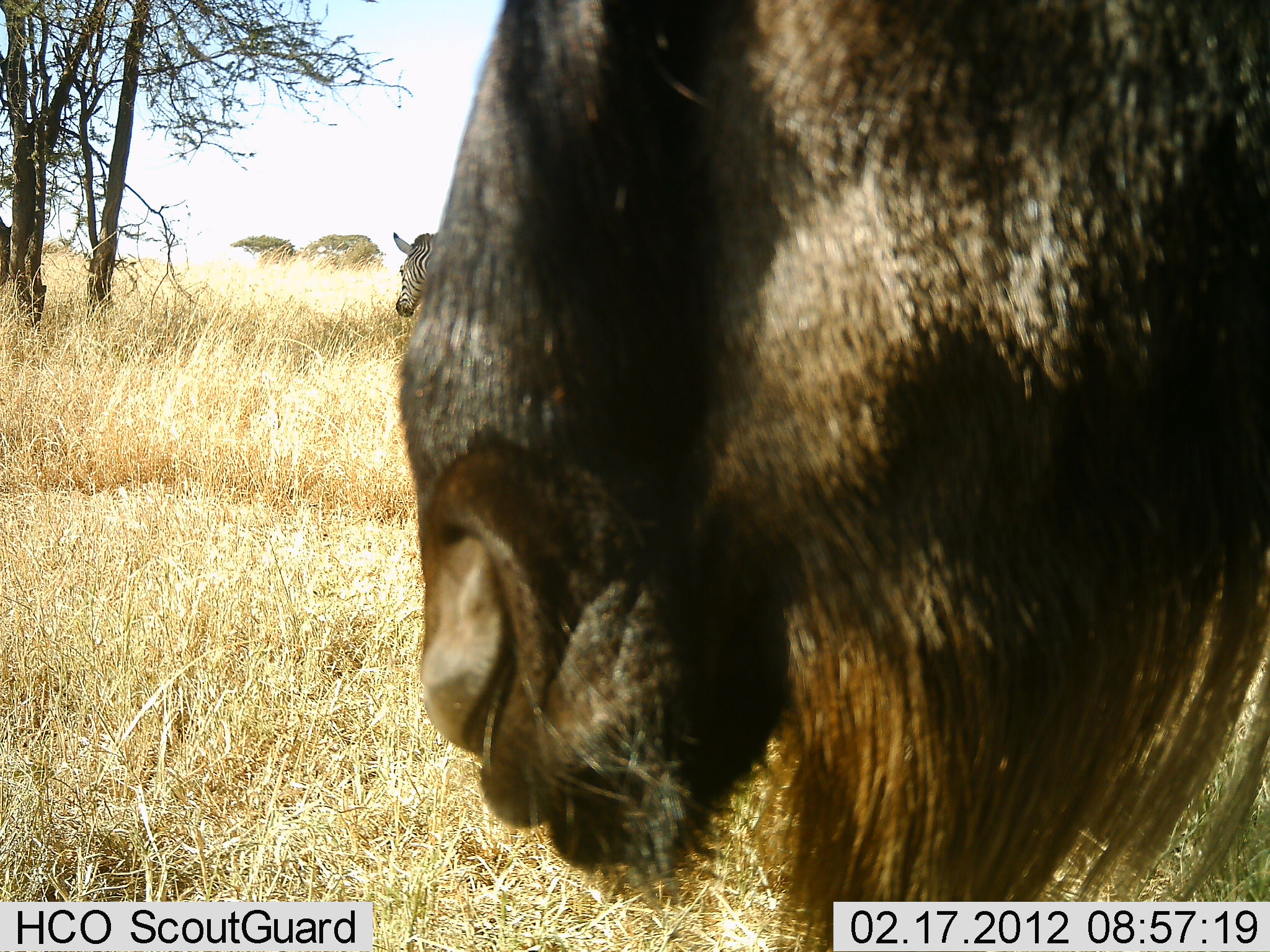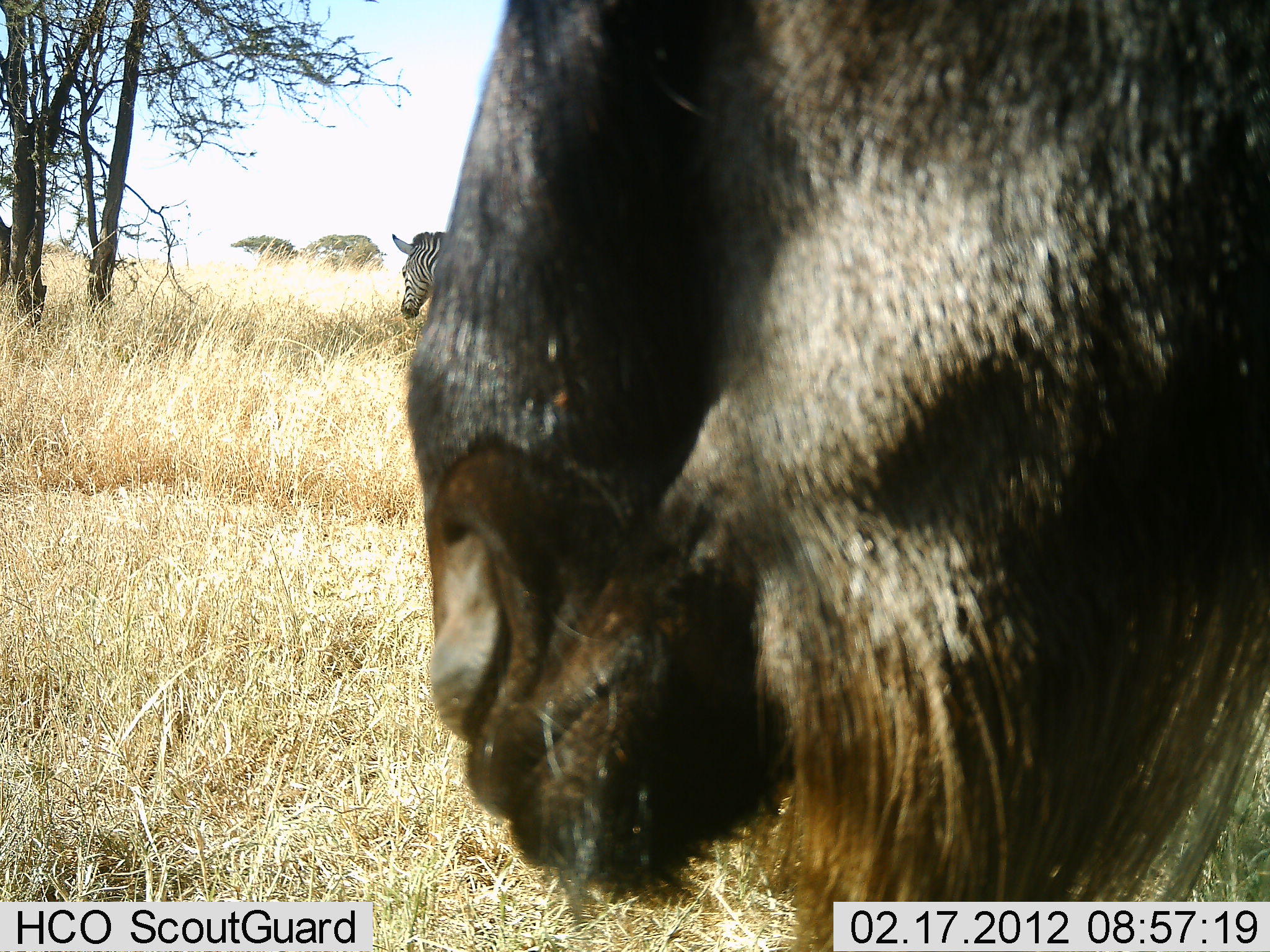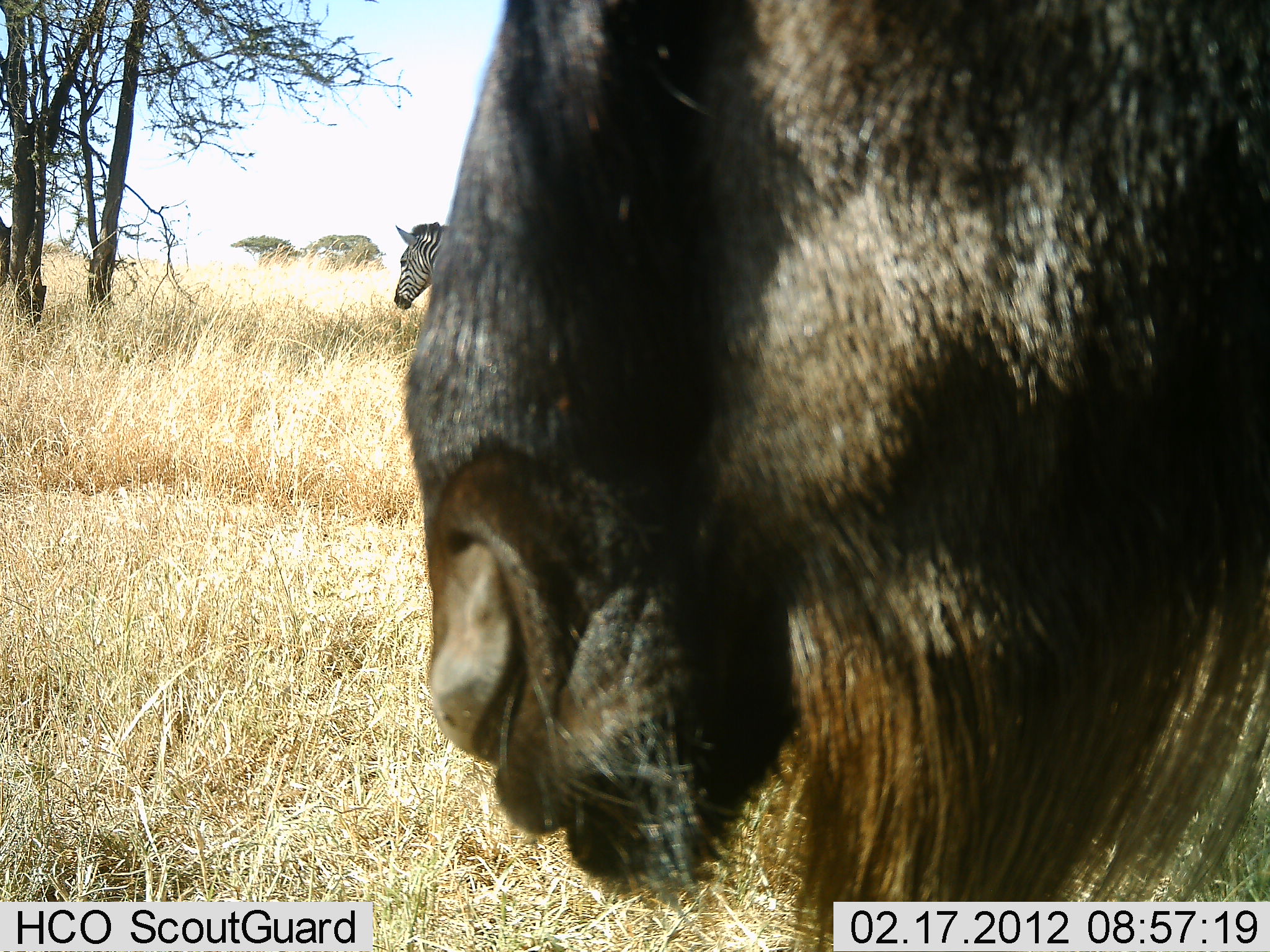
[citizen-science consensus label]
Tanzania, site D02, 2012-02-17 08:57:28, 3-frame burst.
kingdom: Animalia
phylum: Chordata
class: Mammalia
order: Artiodactyla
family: Bovidae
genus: Connochaetes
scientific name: Connochaetes taurinus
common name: blue wildebeest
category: wildebeest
Wildebeest (blue wildebeest) (Connochaetes taurinus), count 1. Behavior (volunteer vote fractions): standing 74%, resting 5%, moving 5%, interacting 0%. Young present (vote fraction): 0%. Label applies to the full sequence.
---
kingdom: Animalia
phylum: Chordata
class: Mammalia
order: Perissodactyla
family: Equidae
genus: Equus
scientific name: Equus quagga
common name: plains zebra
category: zebra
Zebra (plains zebra) (Equus quagga), count 1. Behavior (volunteer vote fractions): standing 89%, resting 0%, moving 0%, interacting 0%. Young present (vote fraction): 0%. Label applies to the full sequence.